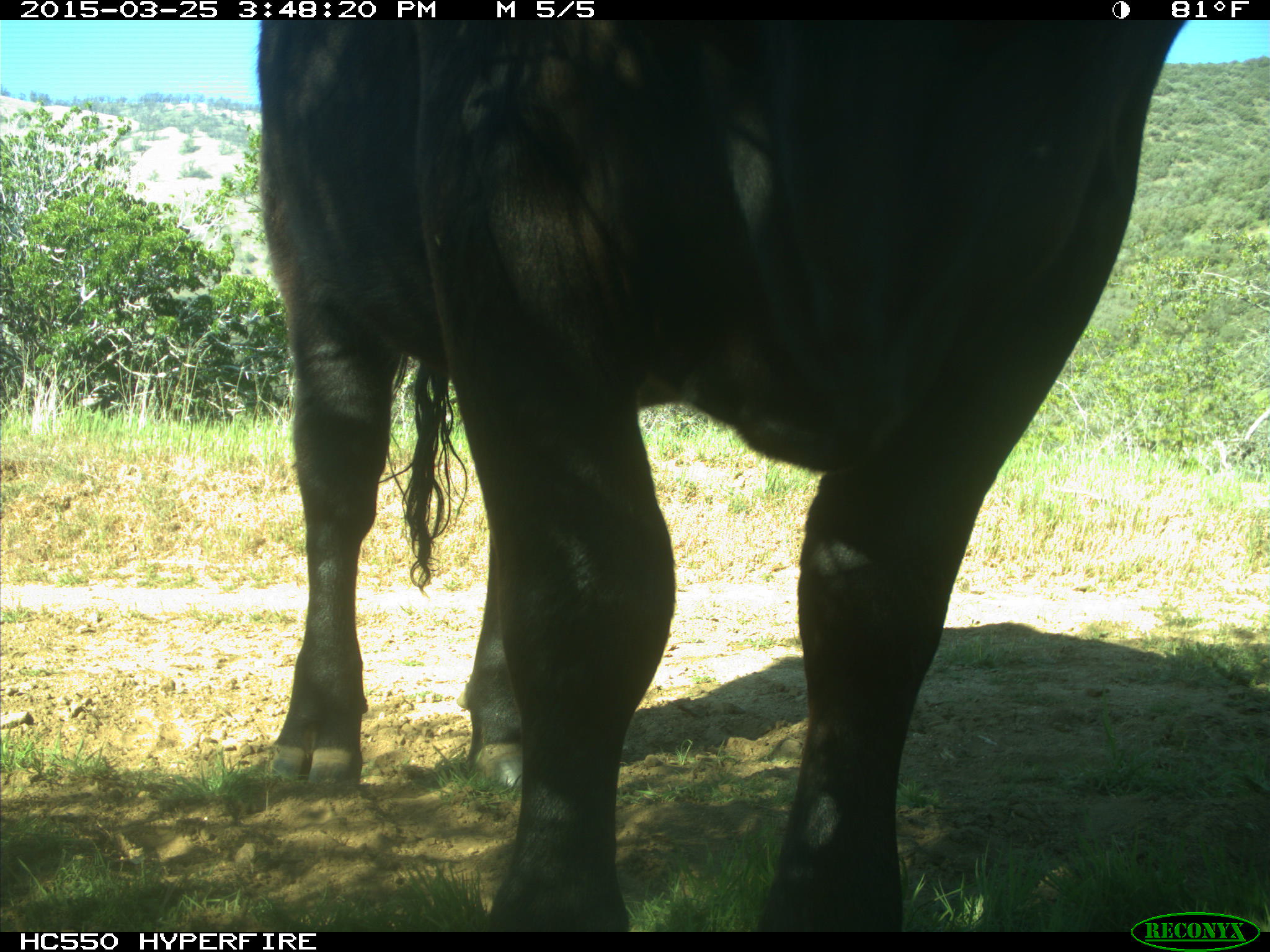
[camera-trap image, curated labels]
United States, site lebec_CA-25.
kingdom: Animalia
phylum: Chordata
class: Mammalia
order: Artiodactyla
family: Bovidae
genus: Bos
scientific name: Bos taurus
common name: domestic cow